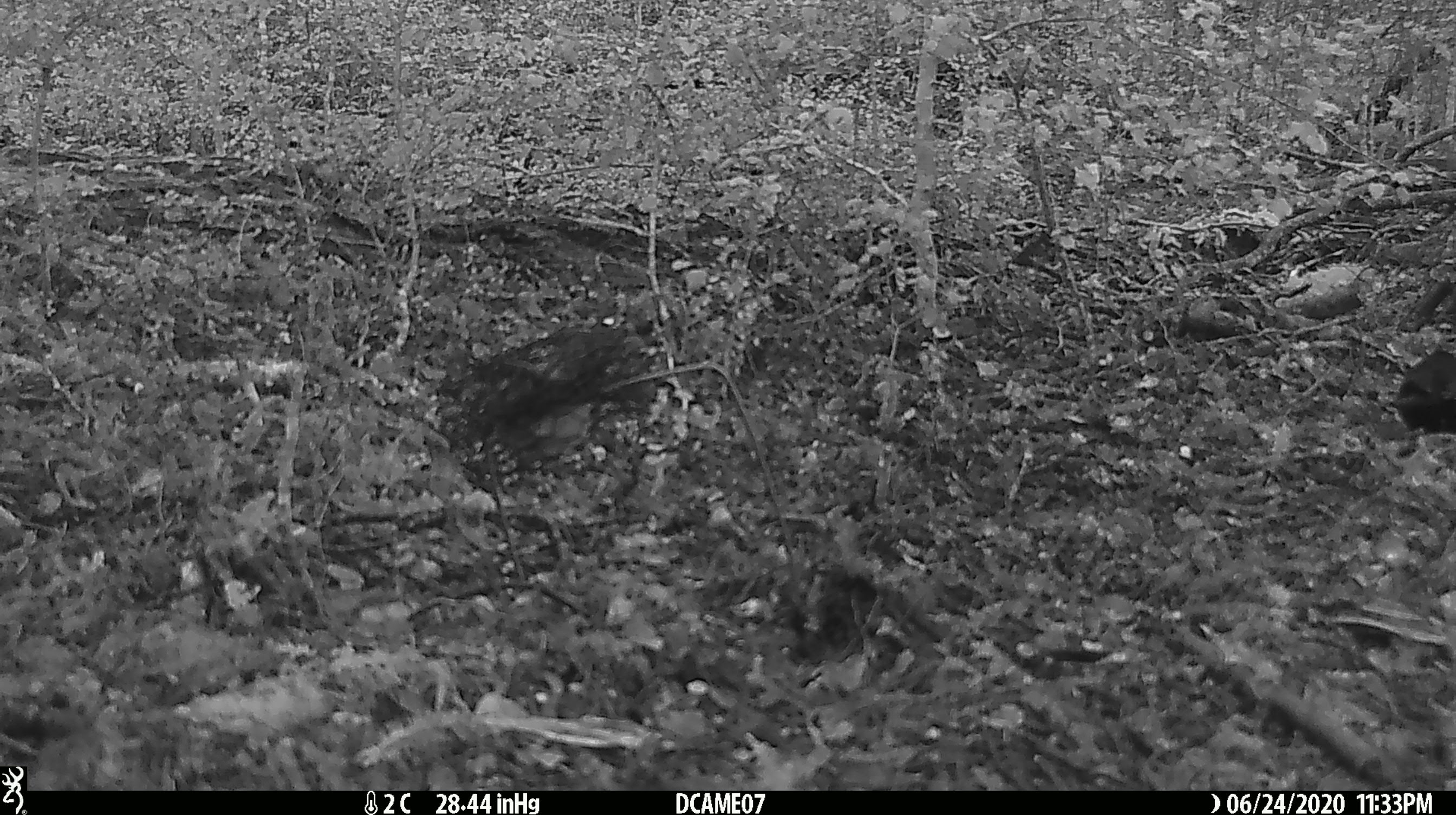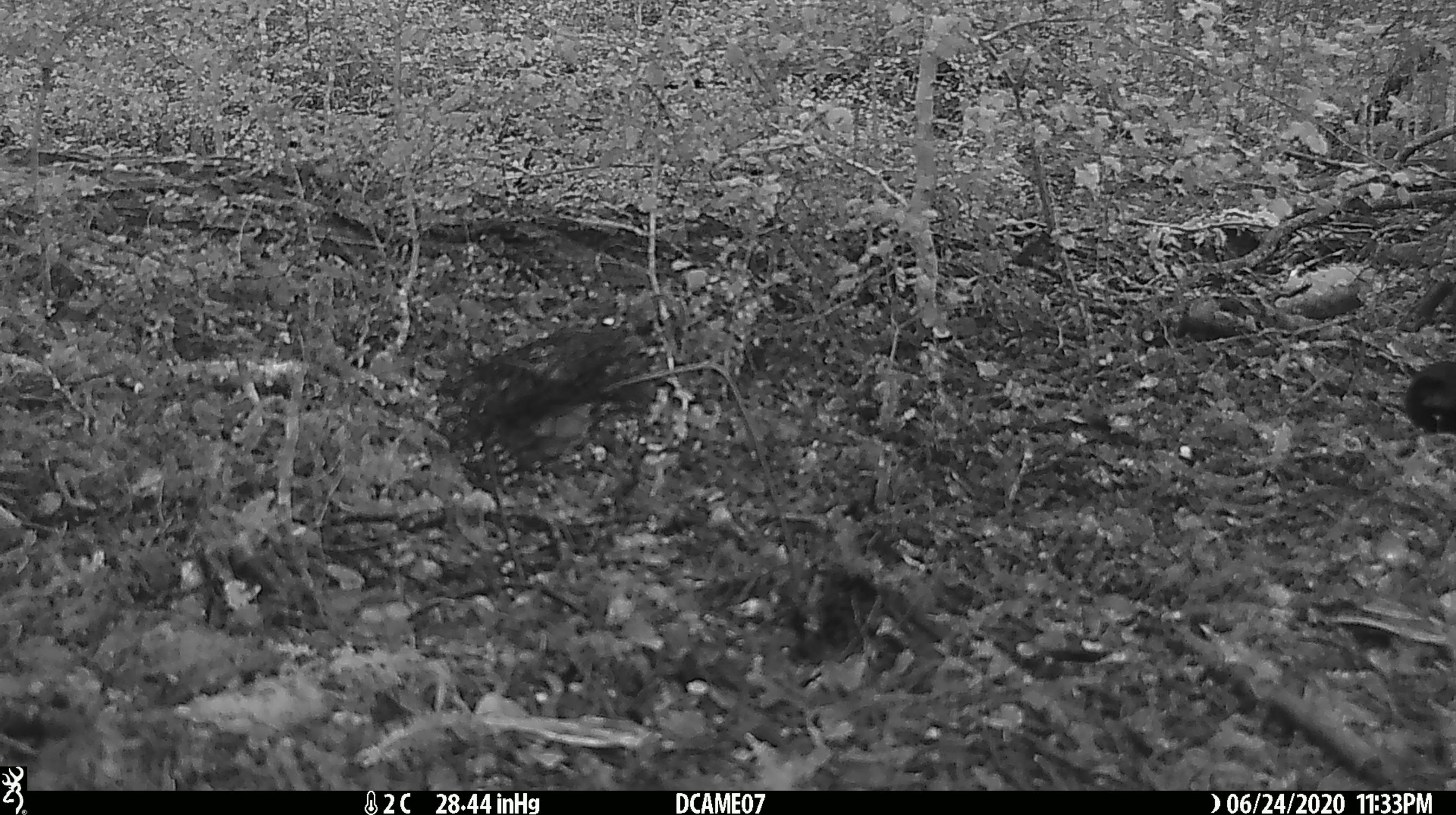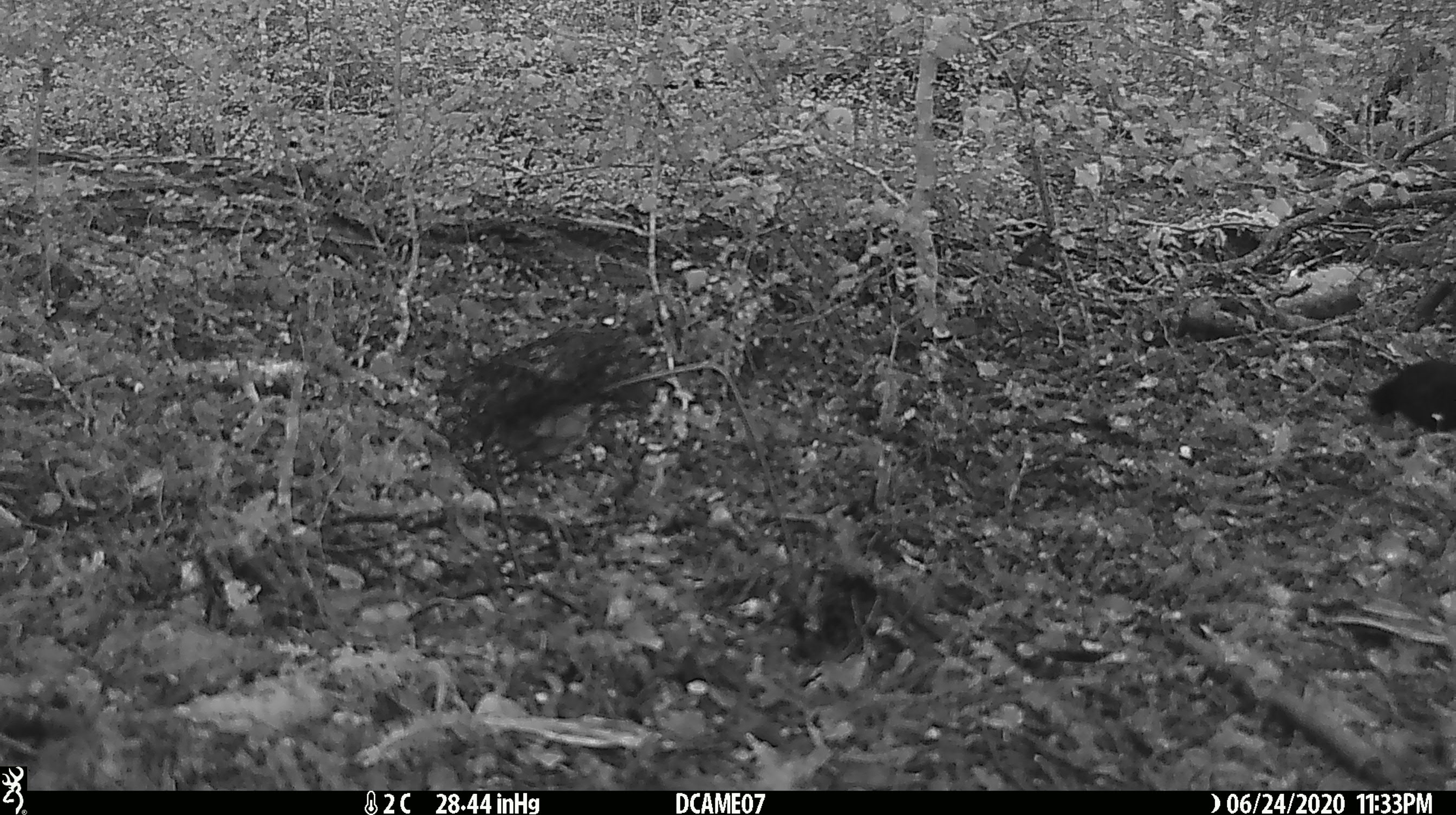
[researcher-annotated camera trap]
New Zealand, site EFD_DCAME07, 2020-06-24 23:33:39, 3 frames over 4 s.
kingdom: Animalia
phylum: Chordata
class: Aves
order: Passeriformes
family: Turdidae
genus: Turdus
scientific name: Turdus merula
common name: eurasian blackbird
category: blackbird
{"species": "blackbird (eurasian blackbird) (Turdus merula)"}